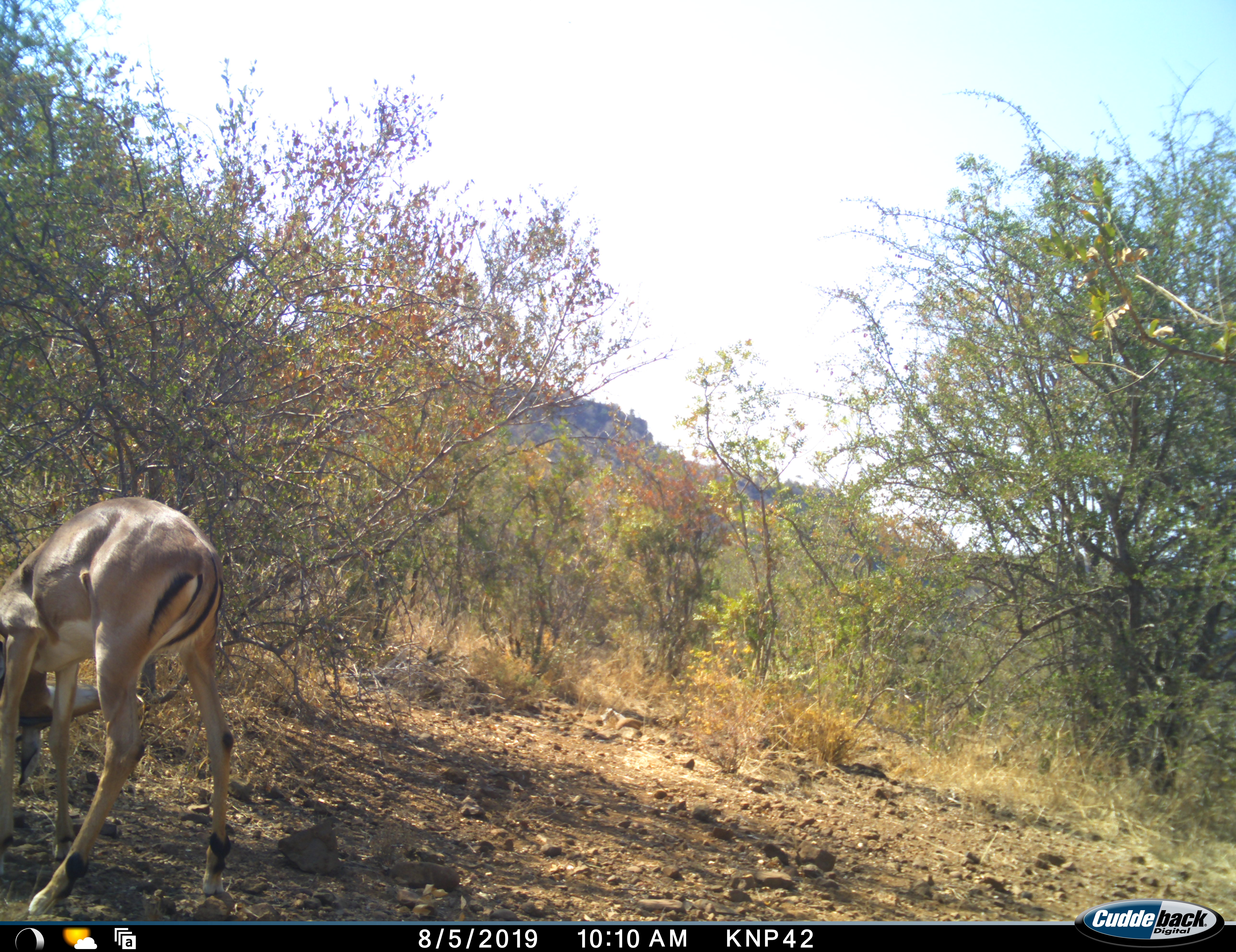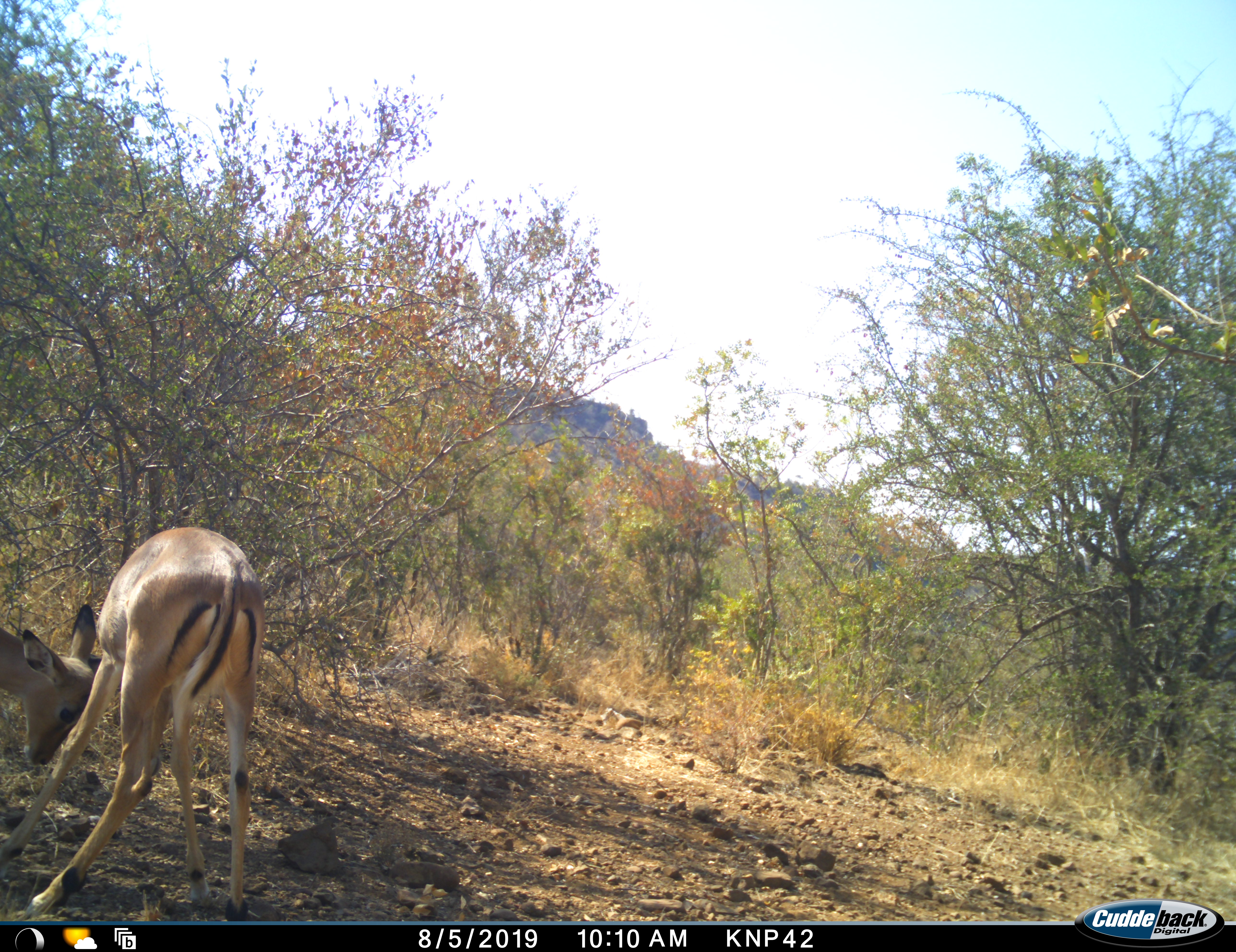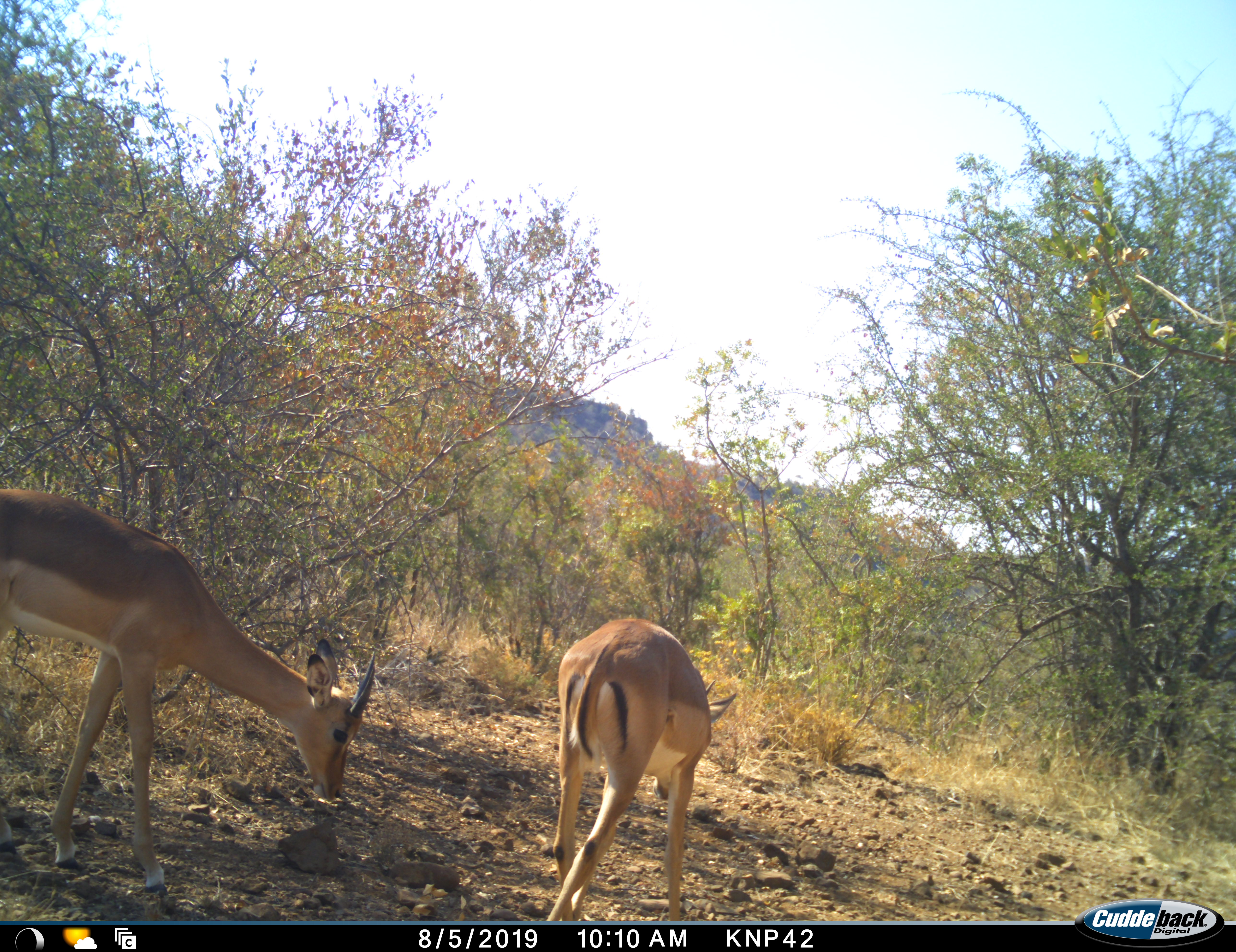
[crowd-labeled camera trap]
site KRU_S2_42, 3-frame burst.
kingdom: Animalia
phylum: Chordata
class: Mammalia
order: Artiodactyla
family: Bovidae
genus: Aepyceros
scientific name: Aepyceros melampus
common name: impala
Impala (Aepyceros melampus), count 2. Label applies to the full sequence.